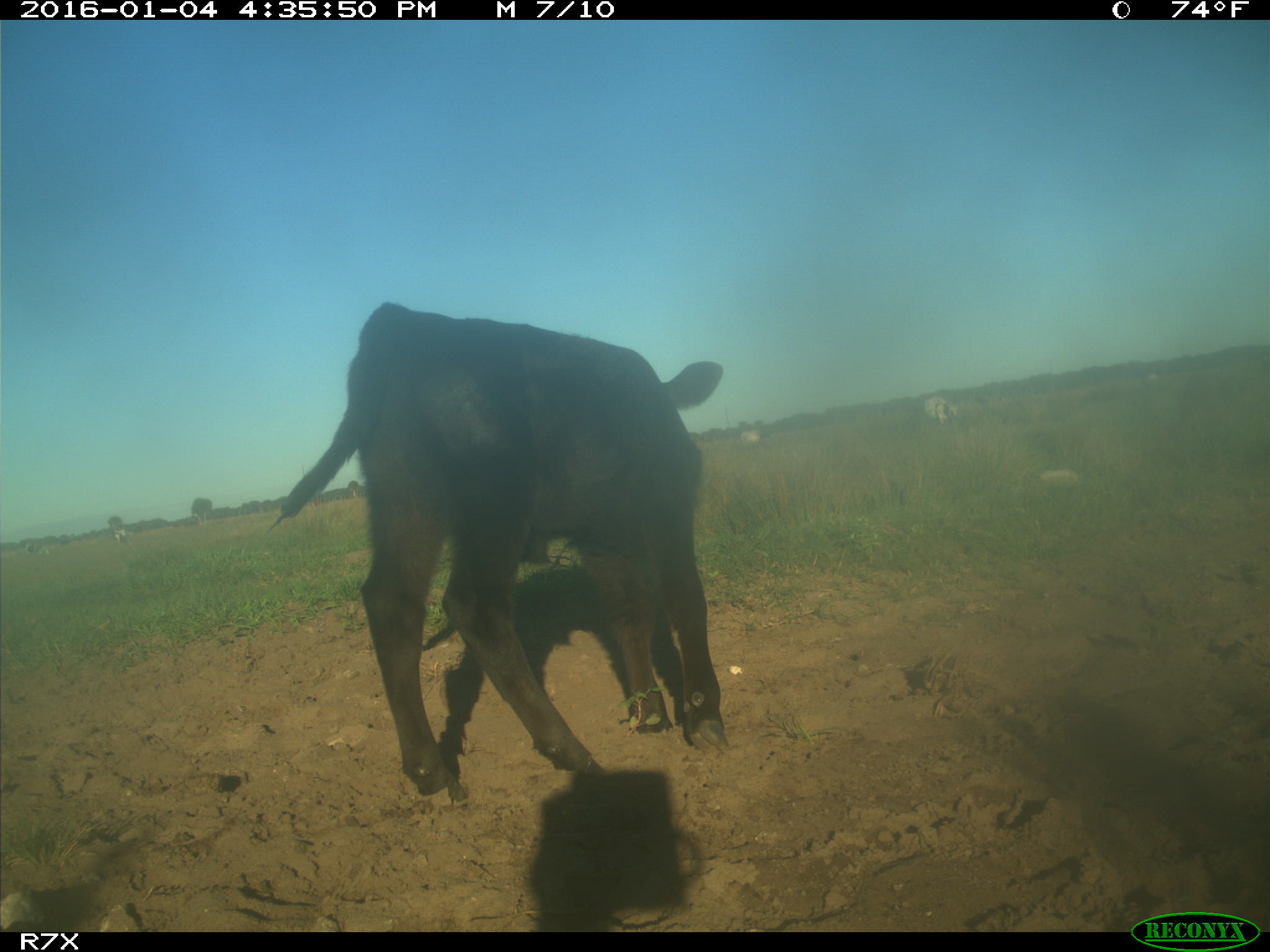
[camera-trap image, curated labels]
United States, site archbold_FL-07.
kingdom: Animalia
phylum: Chordata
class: Mammalia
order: Artiodactyla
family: Bovidae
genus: Bos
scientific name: Bos taurus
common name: domestic cow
Bos taurus (domestic cow).